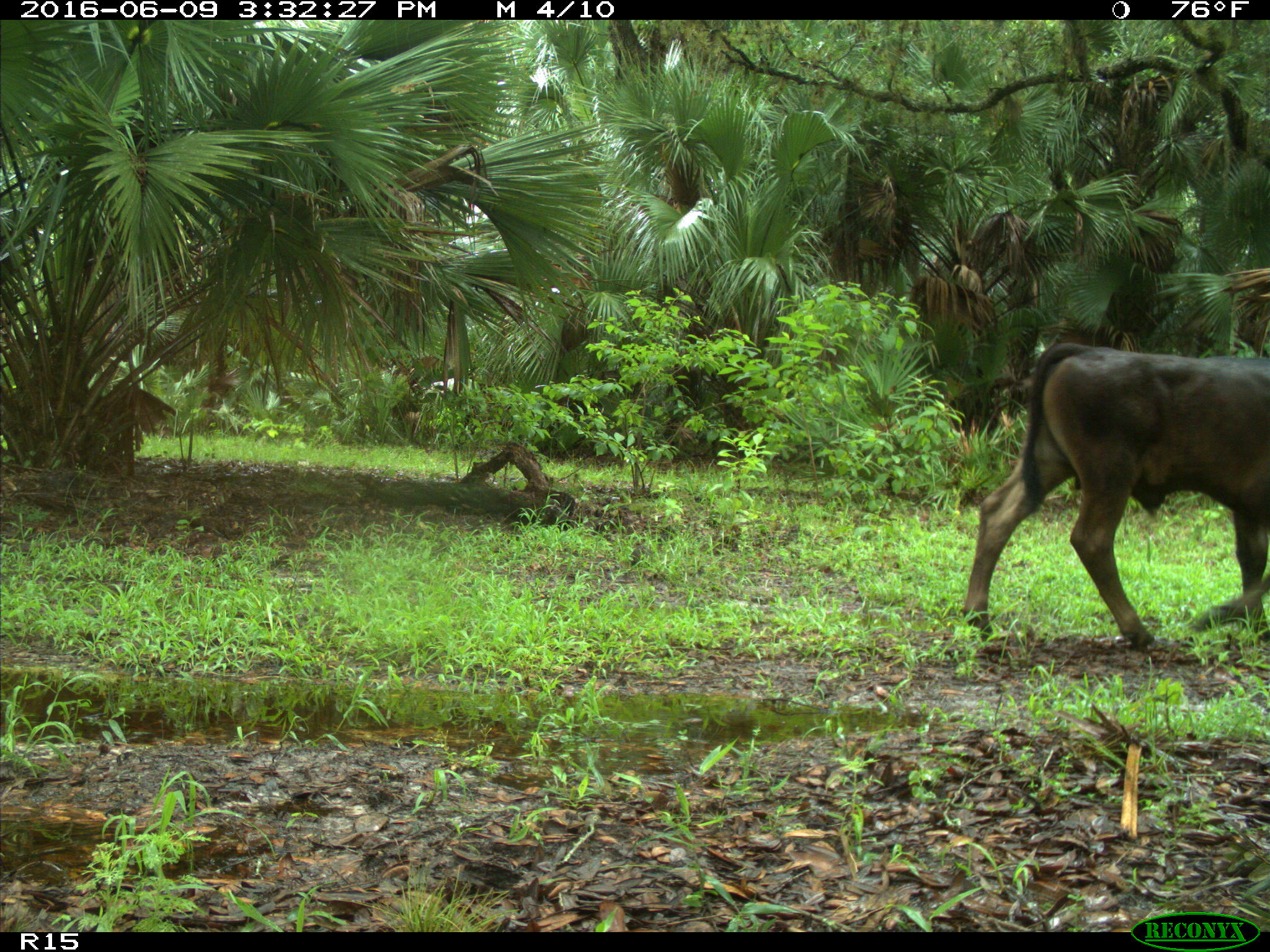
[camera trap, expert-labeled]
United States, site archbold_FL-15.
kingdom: Animalia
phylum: Chordata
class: Mammalia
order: Artiodactyla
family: Bovidae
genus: Bos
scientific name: Bos taurus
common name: domestic cow